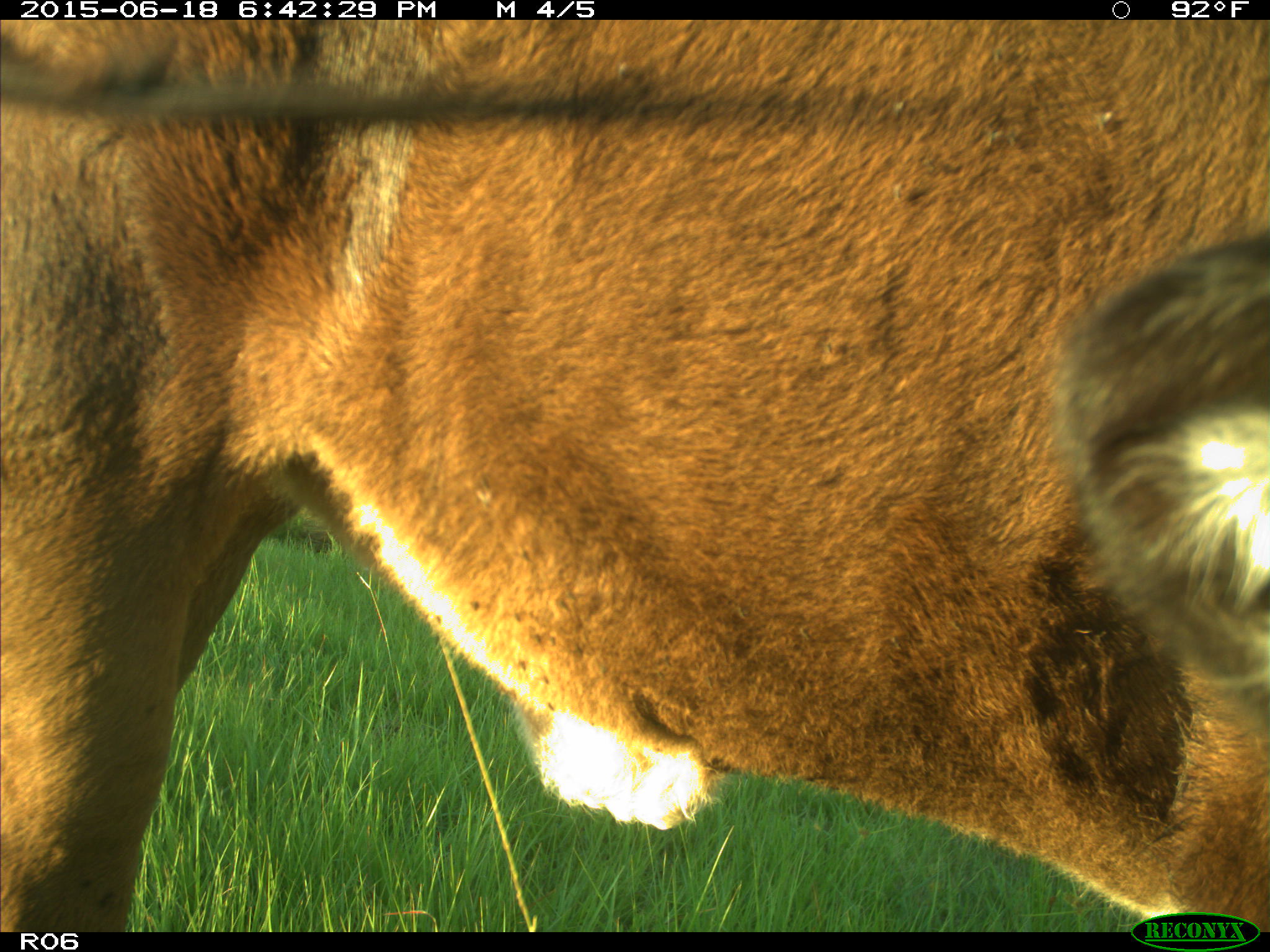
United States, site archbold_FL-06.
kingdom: Animalia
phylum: Chordata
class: Mammalia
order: Artiodactyla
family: Bovidae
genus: Bos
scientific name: Bos taurus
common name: domestic cow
Bos taurus (domestic cow).